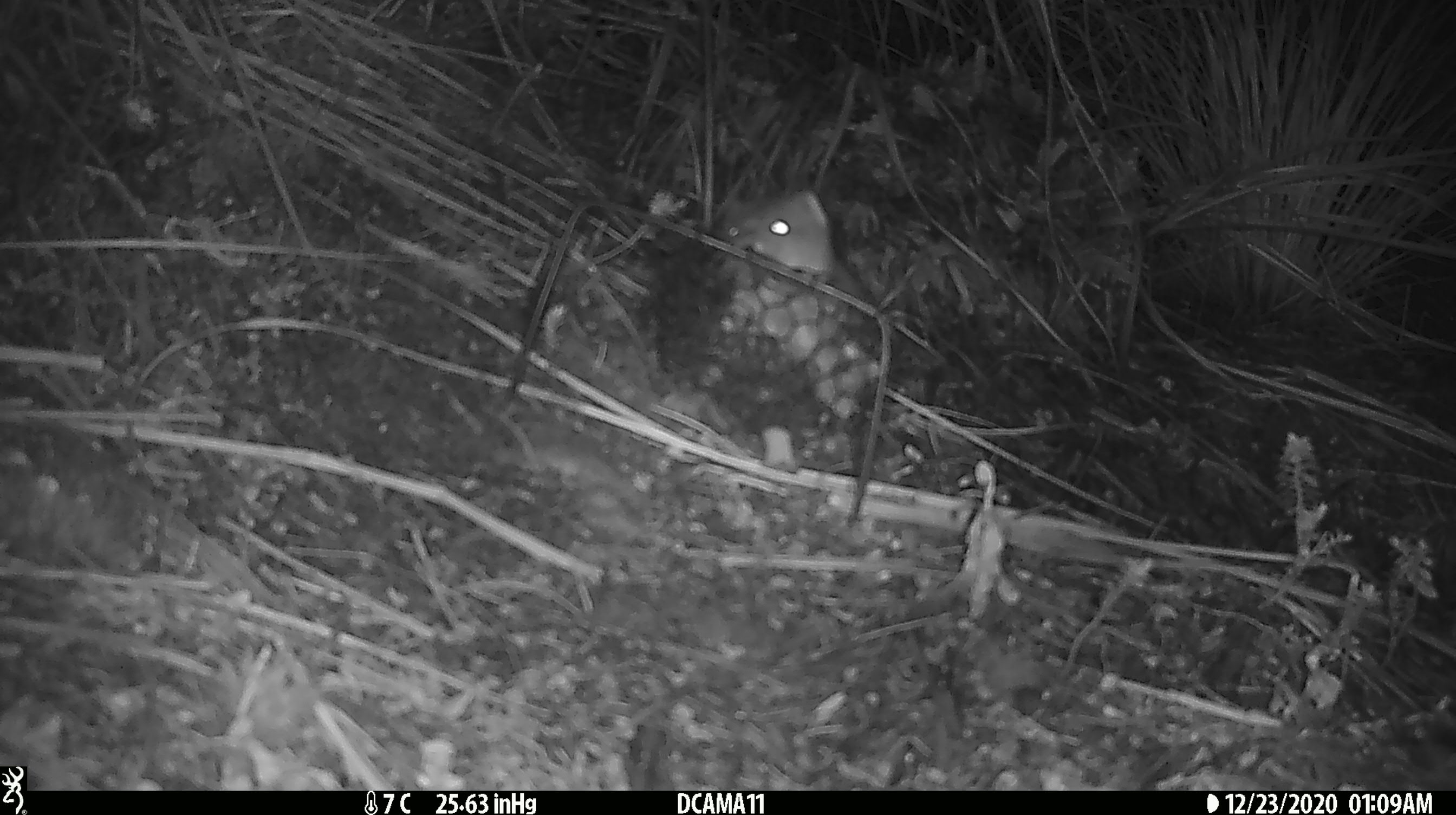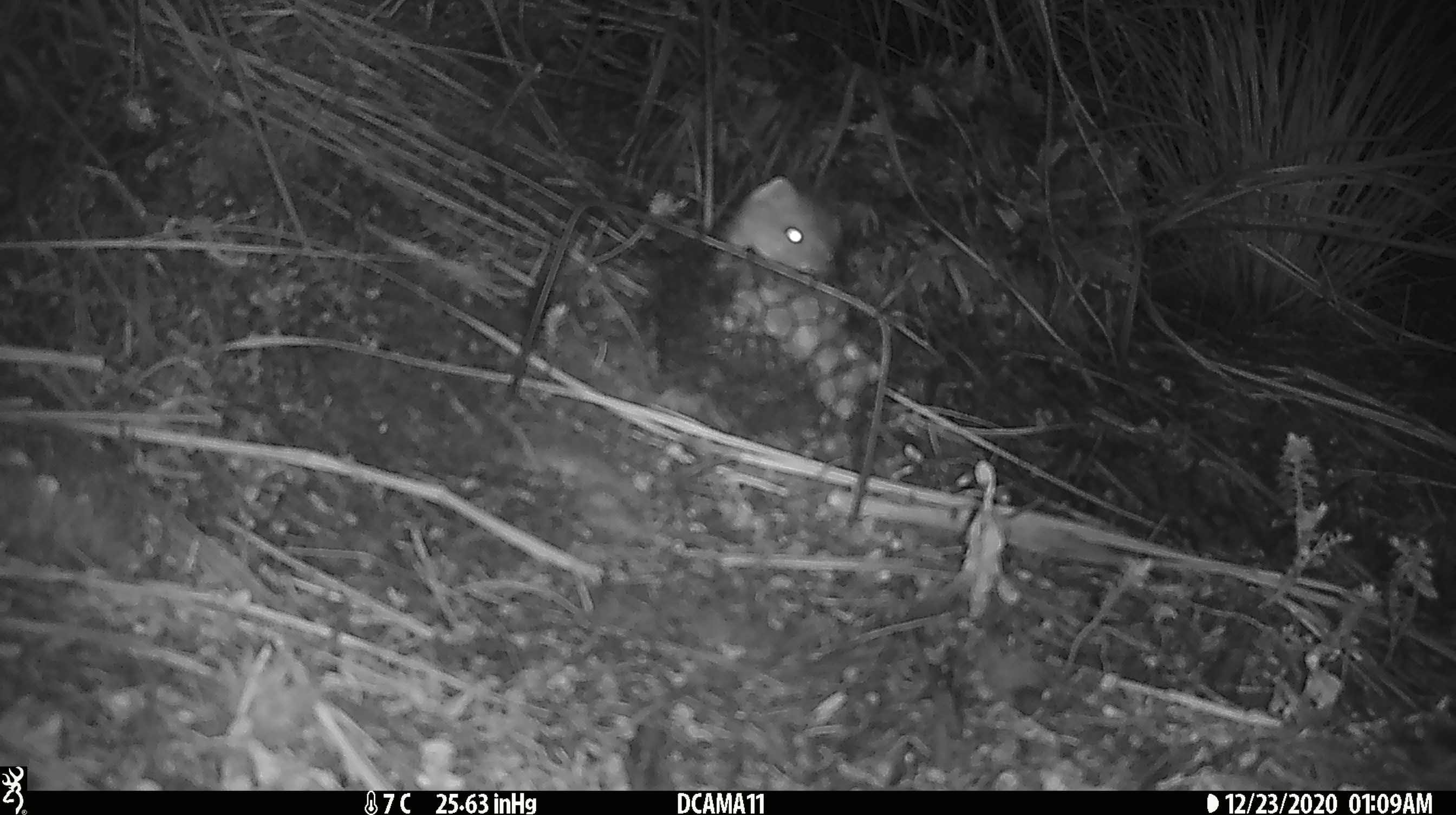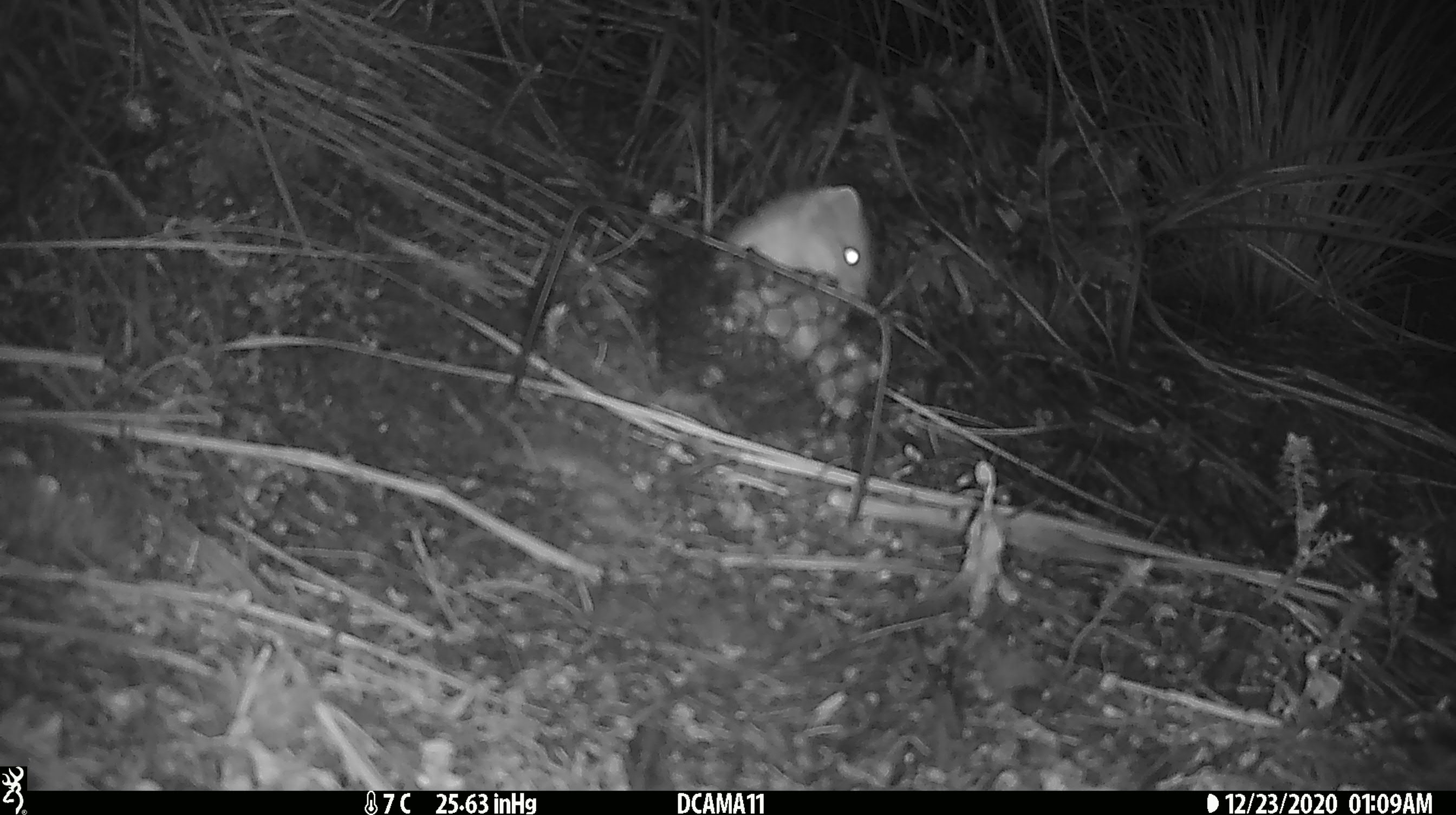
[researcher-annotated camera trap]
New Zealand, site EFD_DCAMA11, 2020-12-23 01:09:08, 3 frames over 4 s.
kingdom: Animalia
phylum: Chordata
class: Mammalia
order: Carnivora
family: Mustelidae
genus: Mustela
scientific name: Mustela erminea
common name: stoat